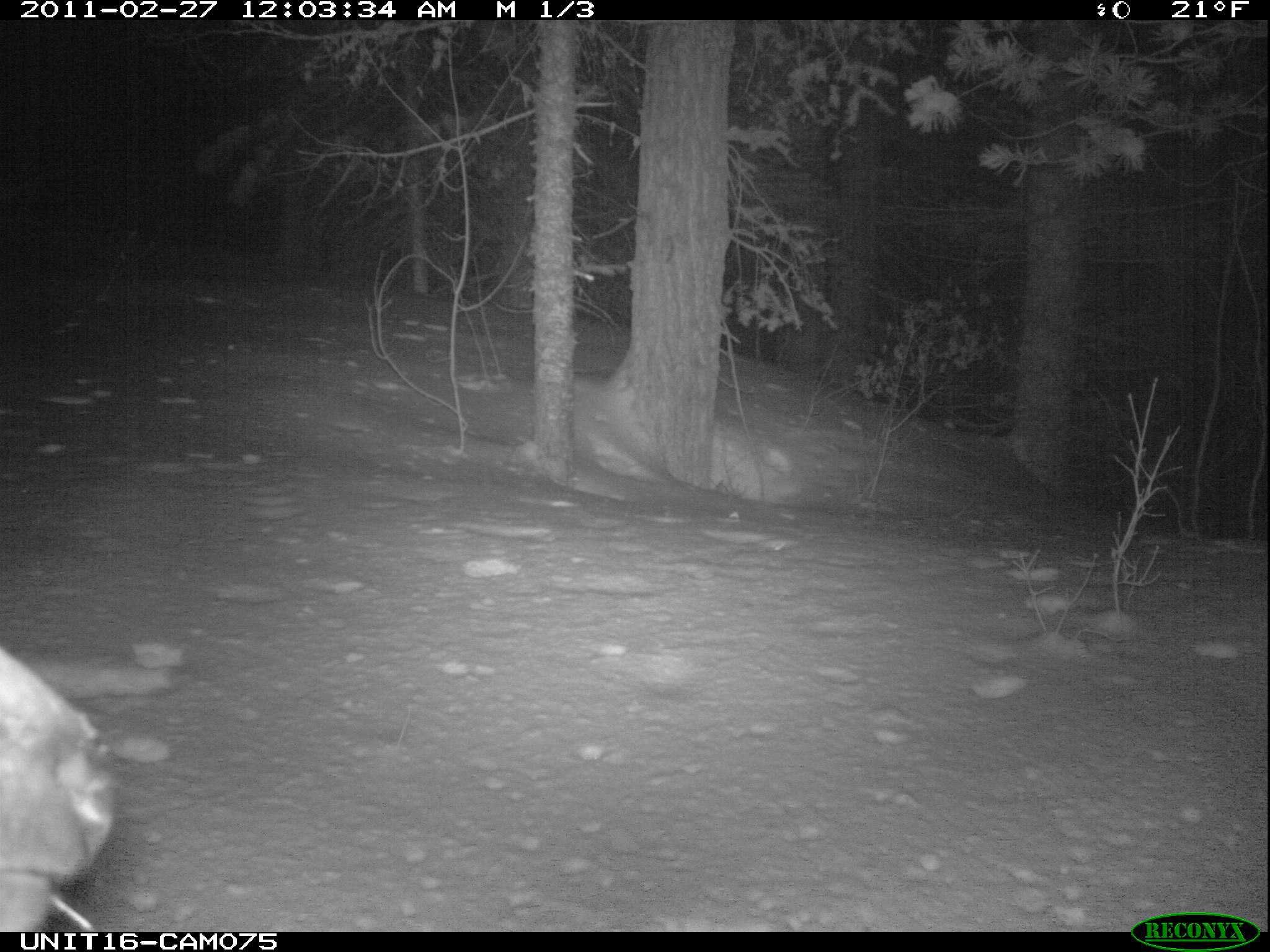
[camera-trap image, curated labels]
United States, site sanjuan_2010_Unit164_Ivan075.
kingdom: Animalia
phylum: Chordata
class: Mammalia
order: Artiodactyla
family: Cervidae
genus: Cervus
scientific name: Cervus elaphus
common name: red deer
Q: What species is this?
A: Cervus elaphus (red deer).